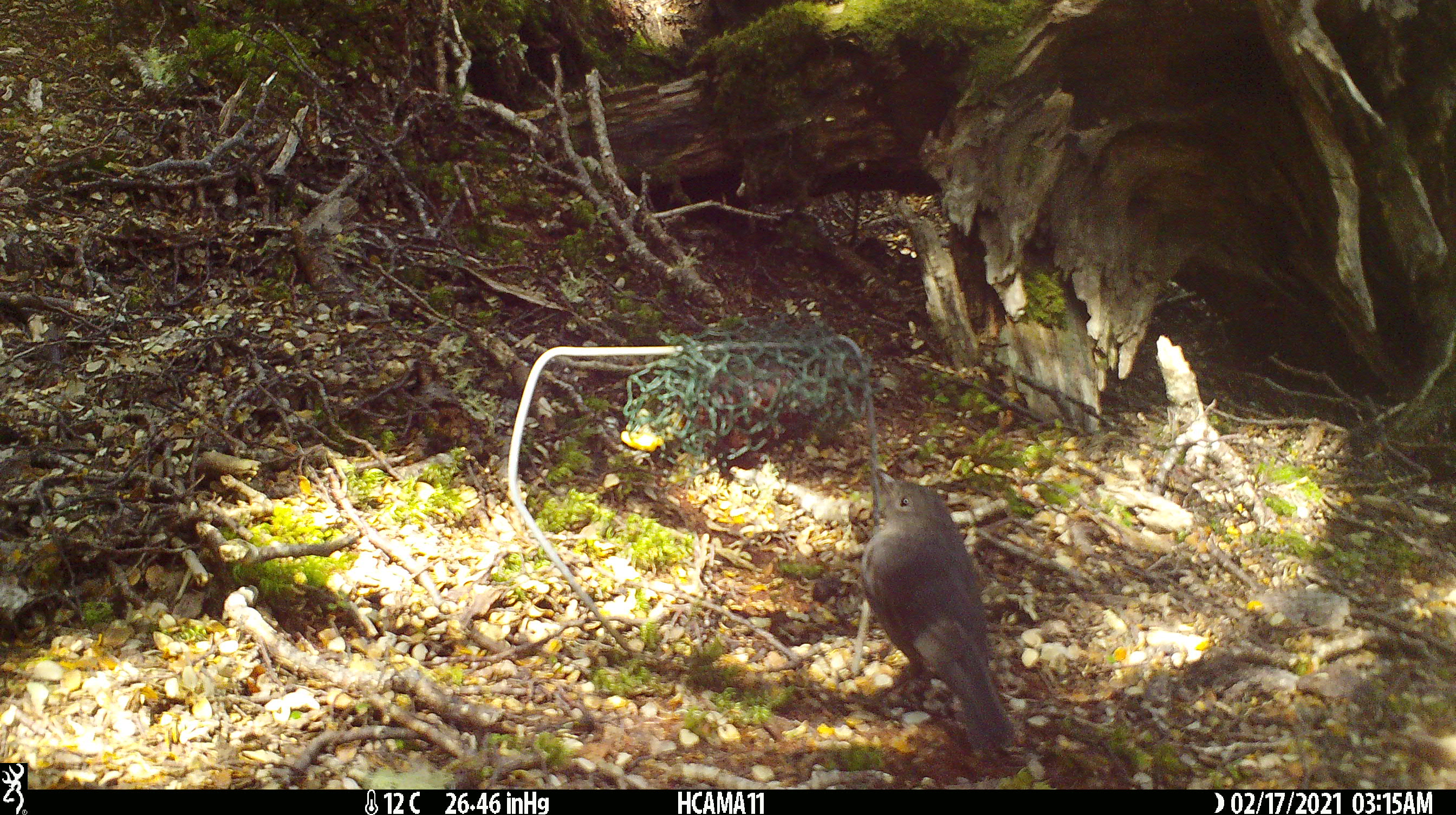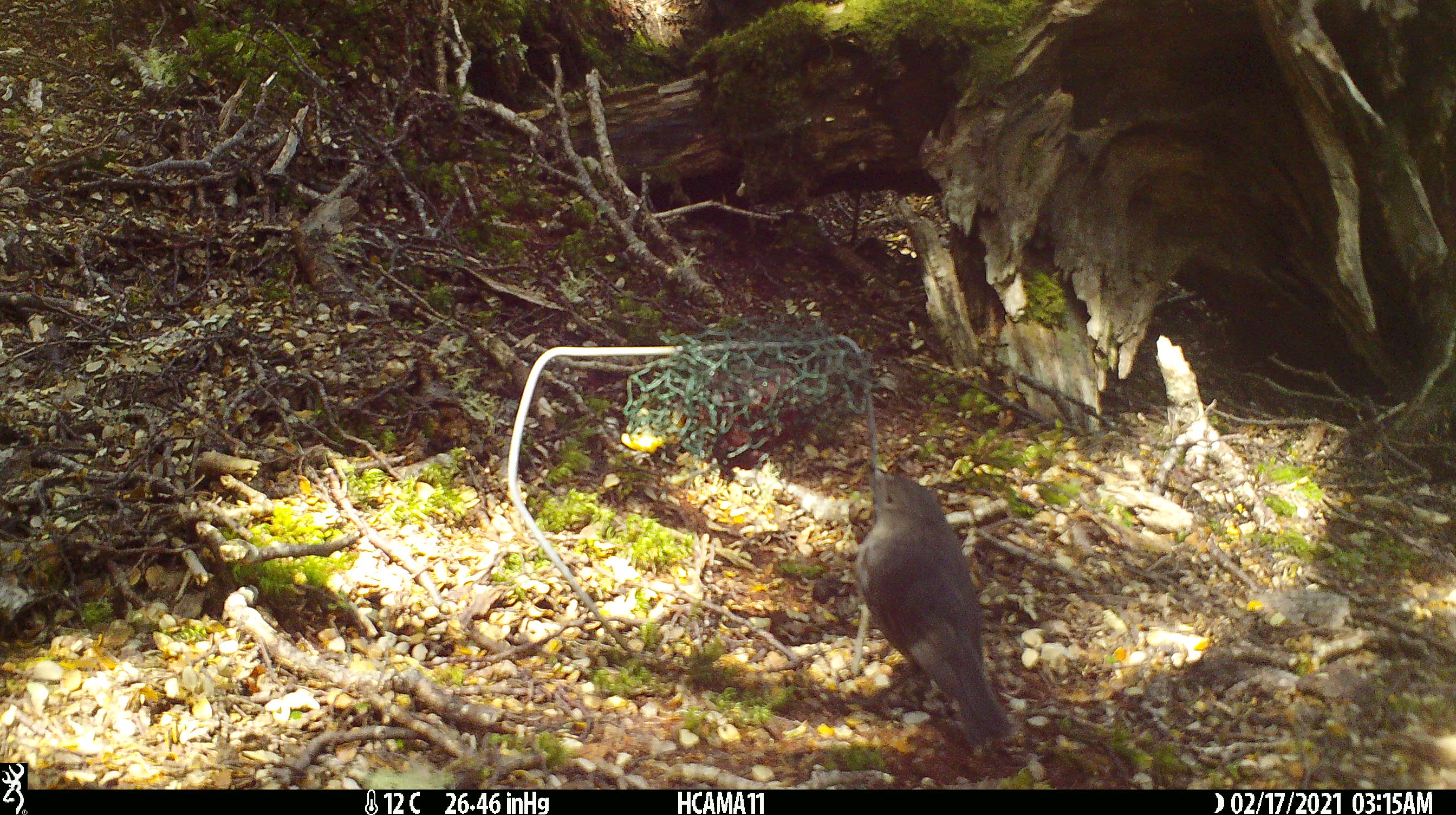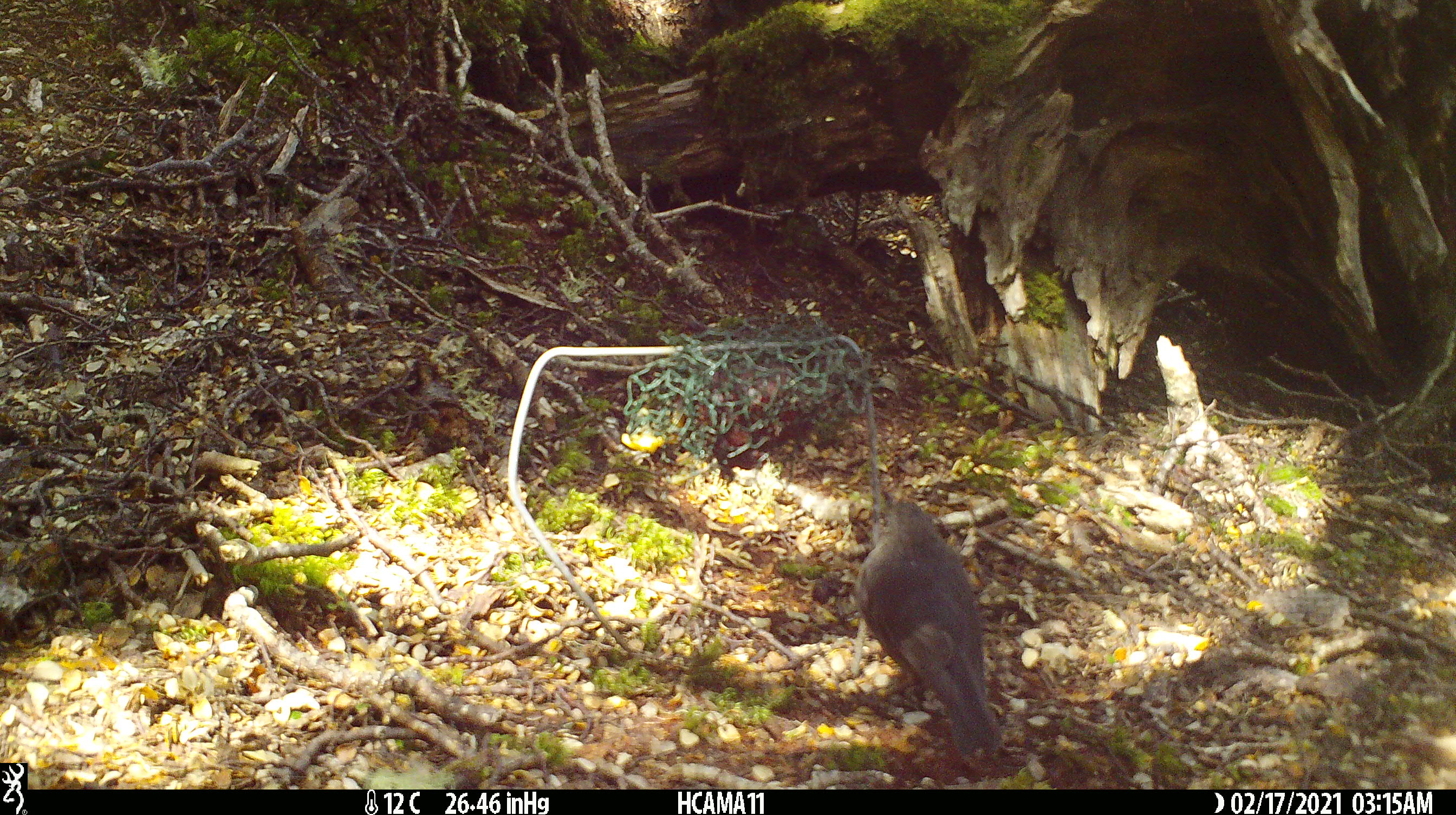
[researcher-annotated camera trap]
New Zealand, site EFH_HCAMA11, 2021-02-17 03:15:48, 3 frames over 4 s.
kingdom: Animalia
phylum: Chordata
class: Aves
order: Passeriformes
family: Petroicidae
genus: Petroica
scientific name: Petroica australis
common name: new zealand robin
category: robin